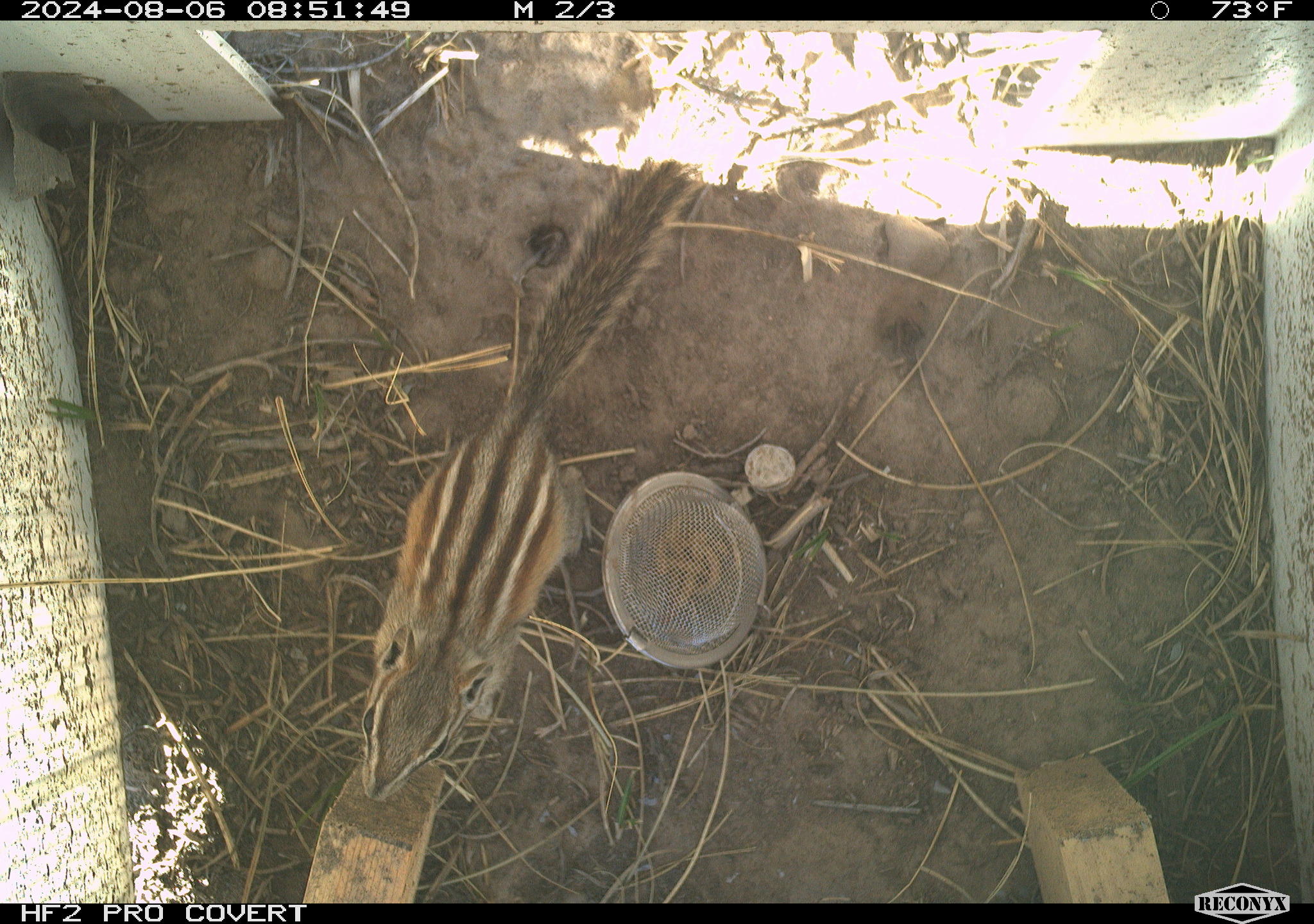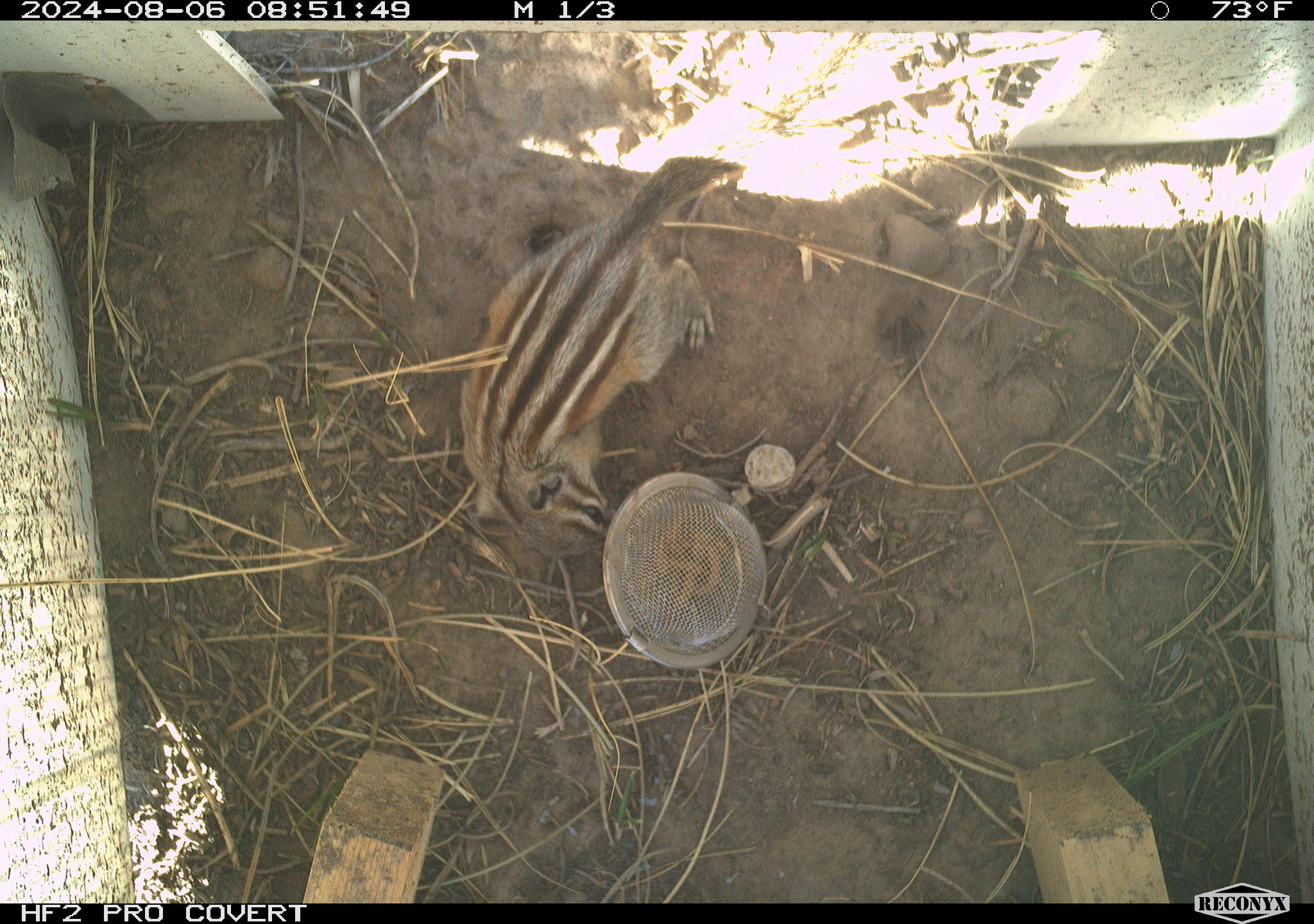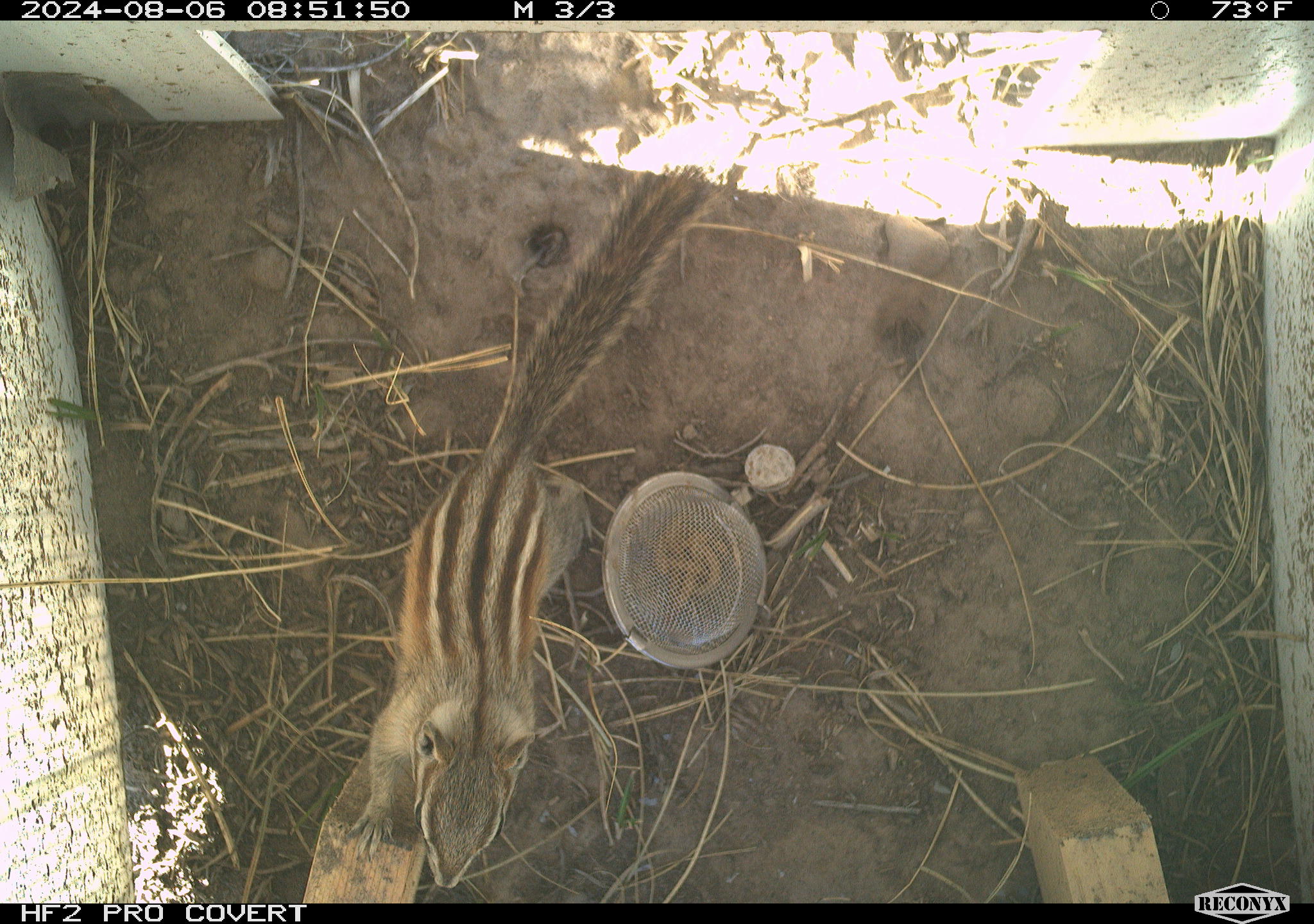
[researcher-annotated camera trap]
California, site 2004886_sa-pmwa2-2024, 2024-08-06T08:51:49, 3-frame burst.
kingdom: Animalia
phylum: Chordata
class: Mammalia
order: Rodentia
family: Sciuridae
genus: Neotamias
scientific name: Neotamias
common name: western chipmunks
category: neotamias species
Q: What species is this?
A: Neotamias species (western chipmunks) (Neotamias).